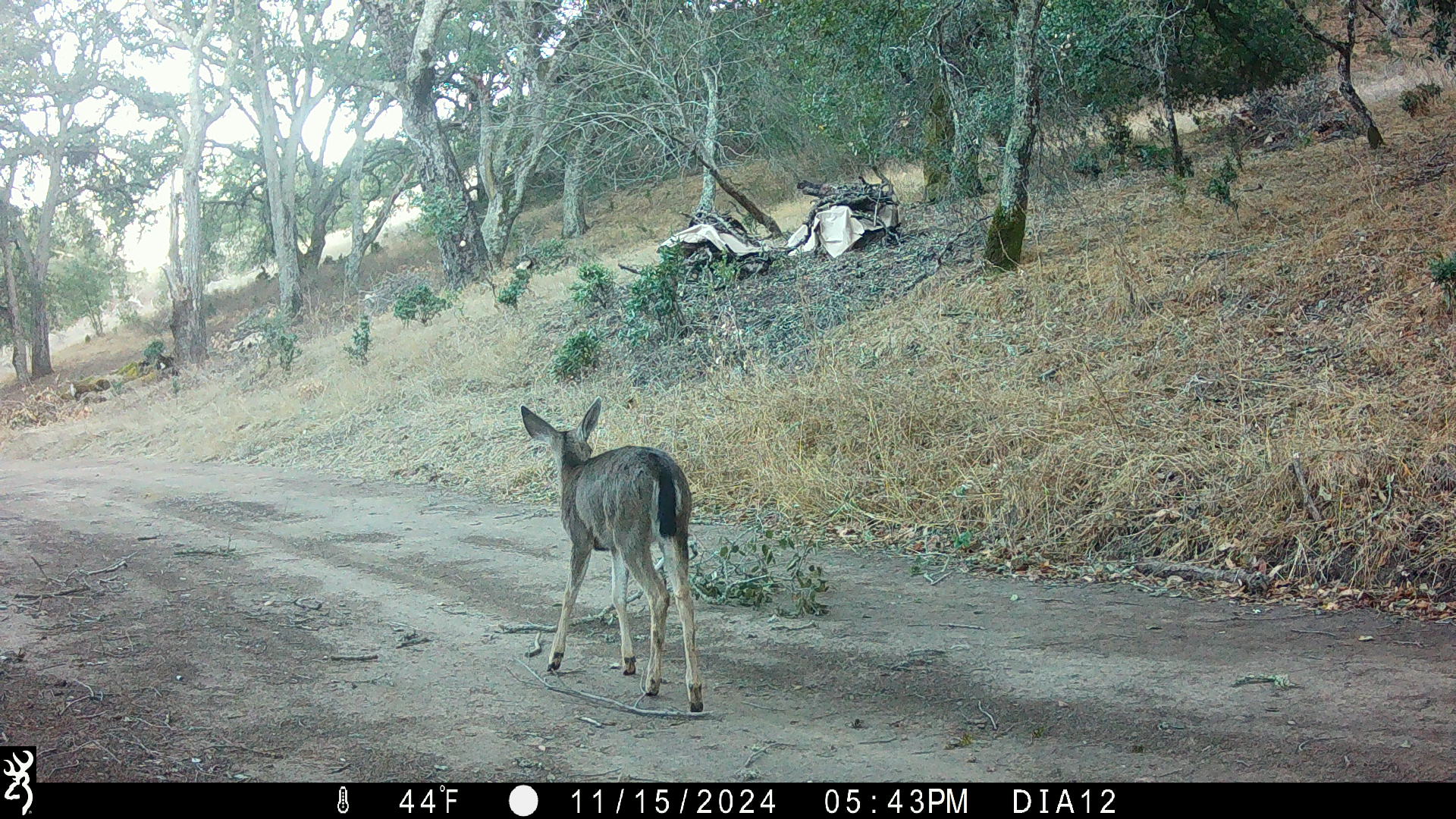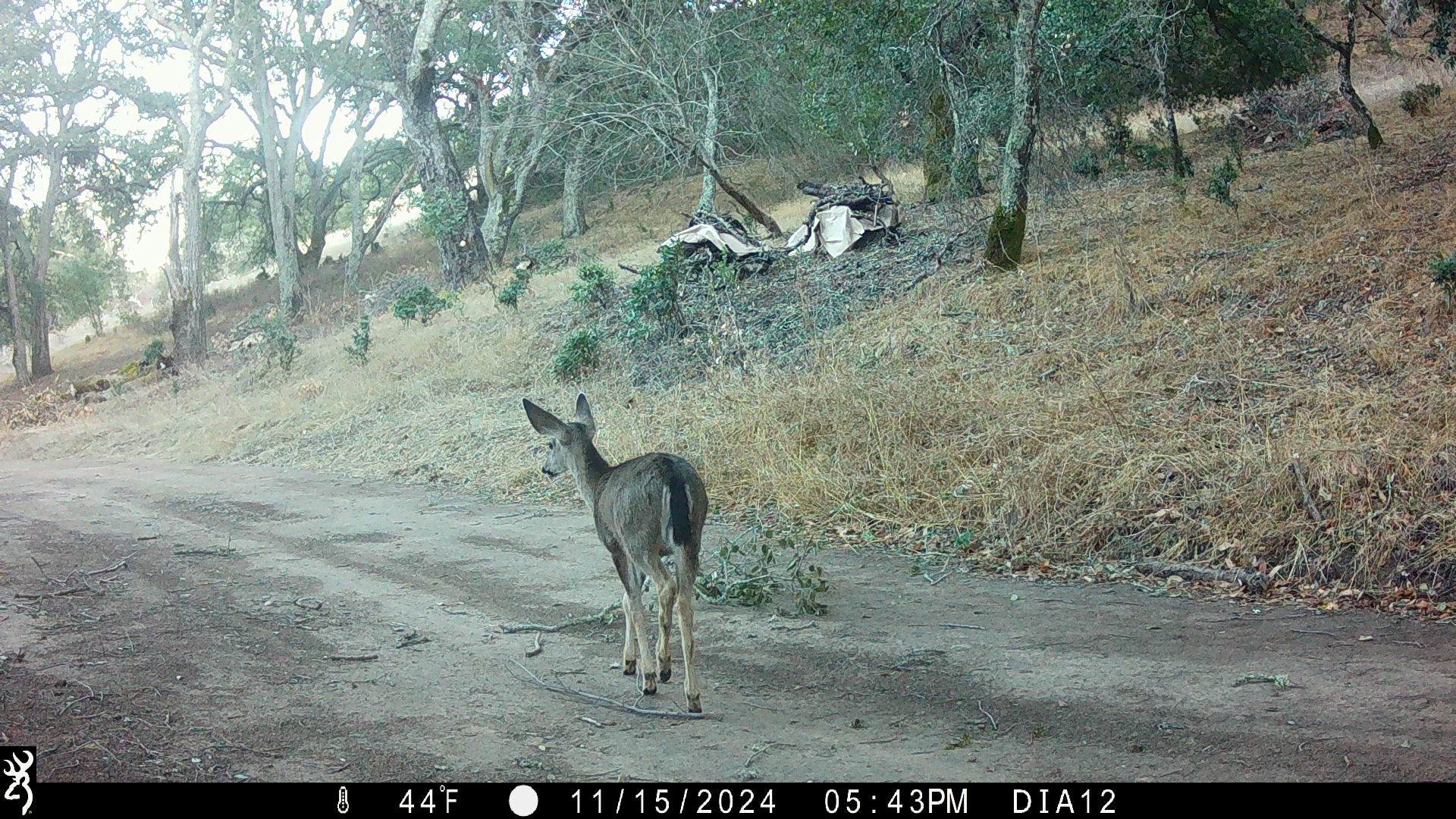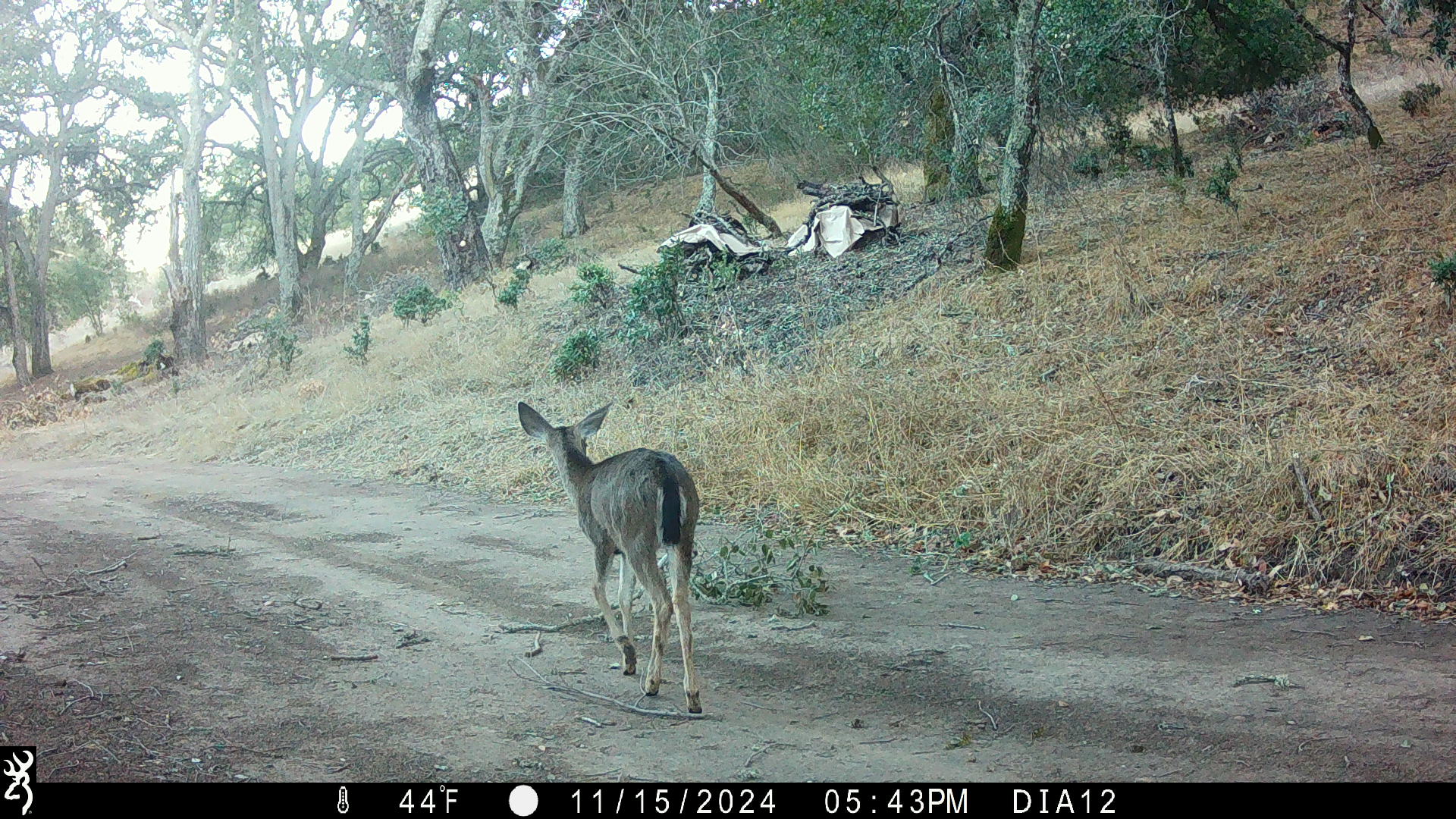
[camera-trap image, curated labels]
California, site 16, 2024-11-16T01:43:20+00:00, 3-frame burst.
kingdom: Animalia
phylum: Chordata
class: Mammalia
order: Artiodactyla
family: Cervidae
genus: Odocoileus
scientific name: Odocoileus hemionus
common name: mule deer